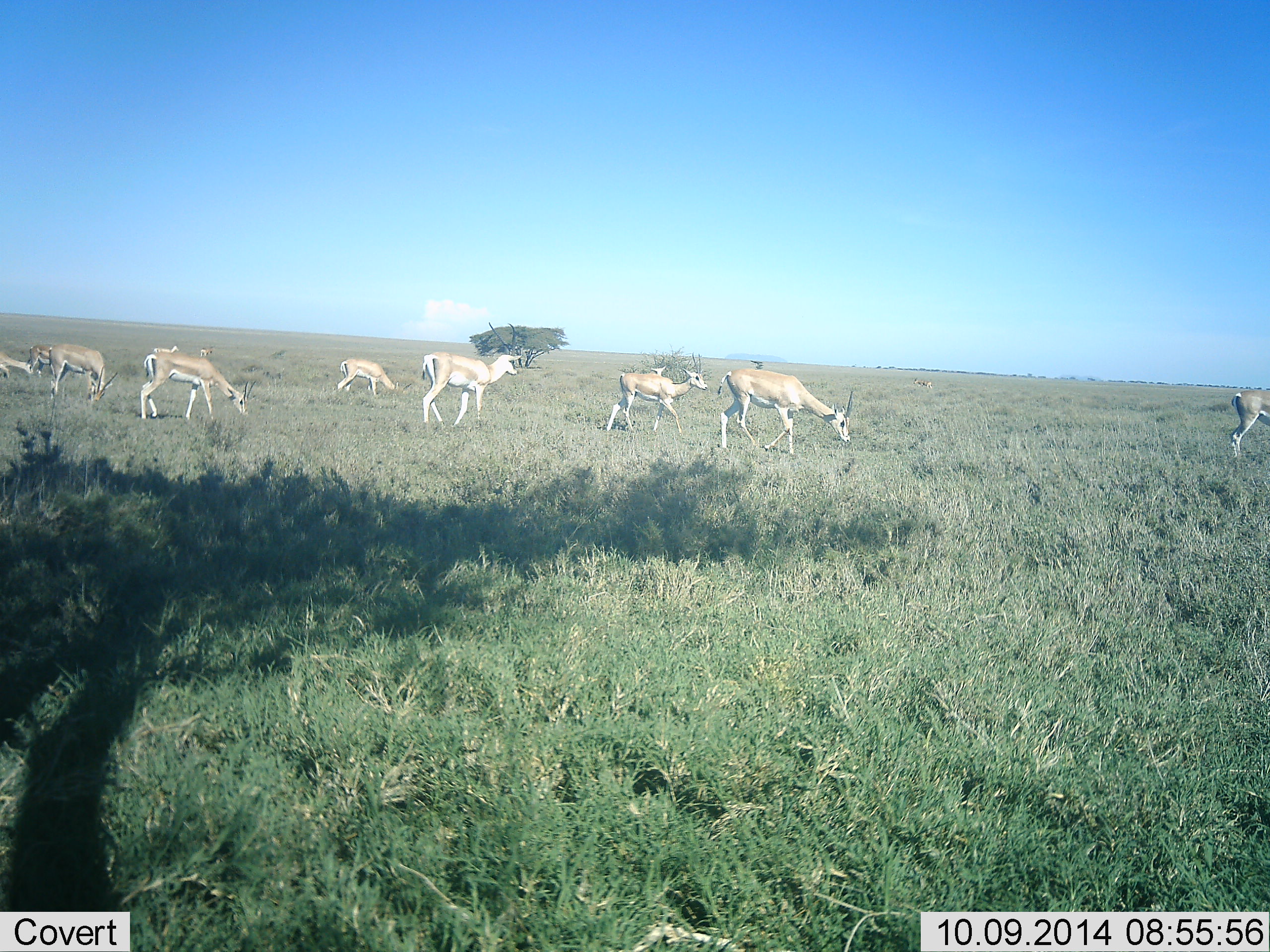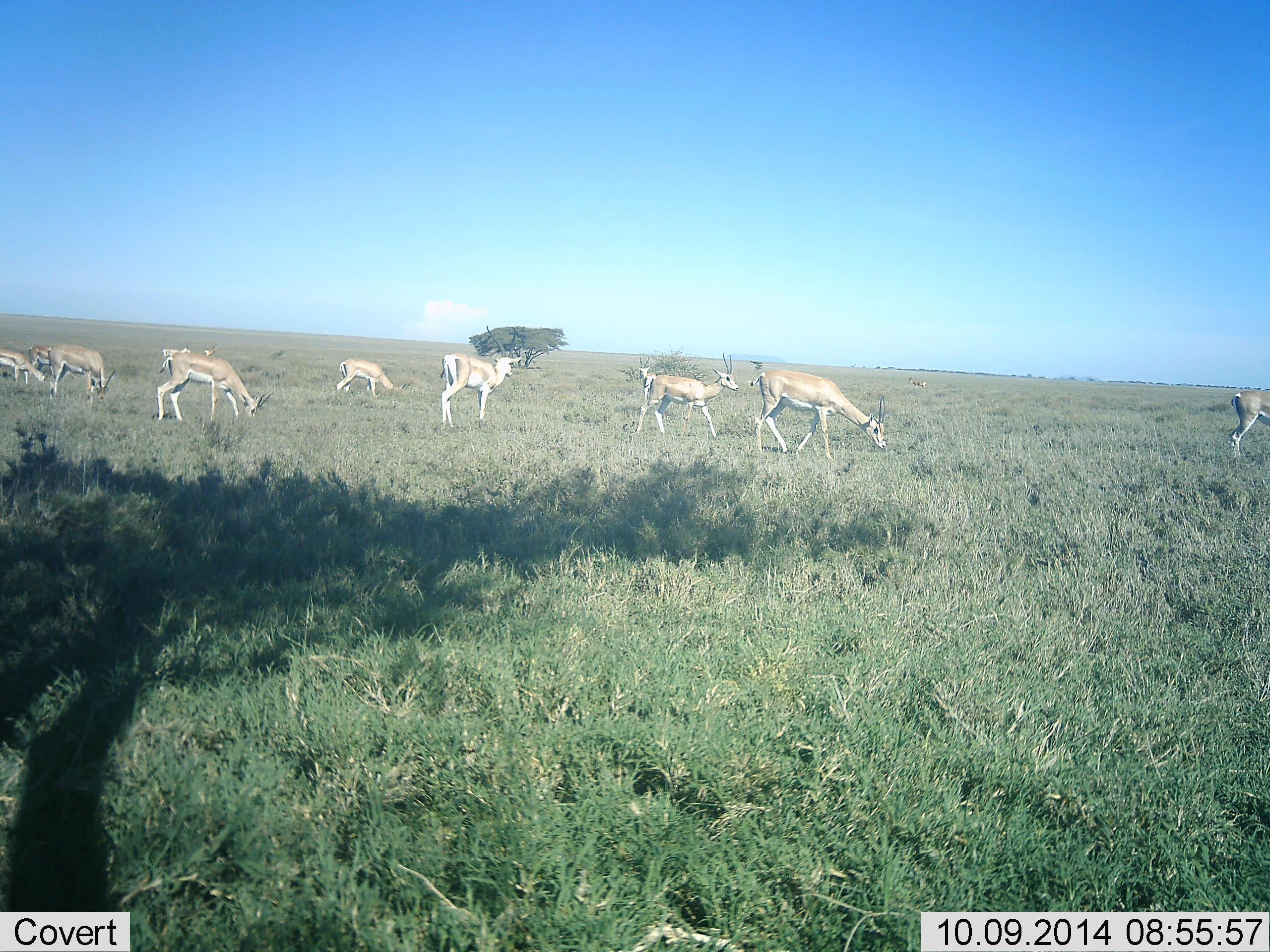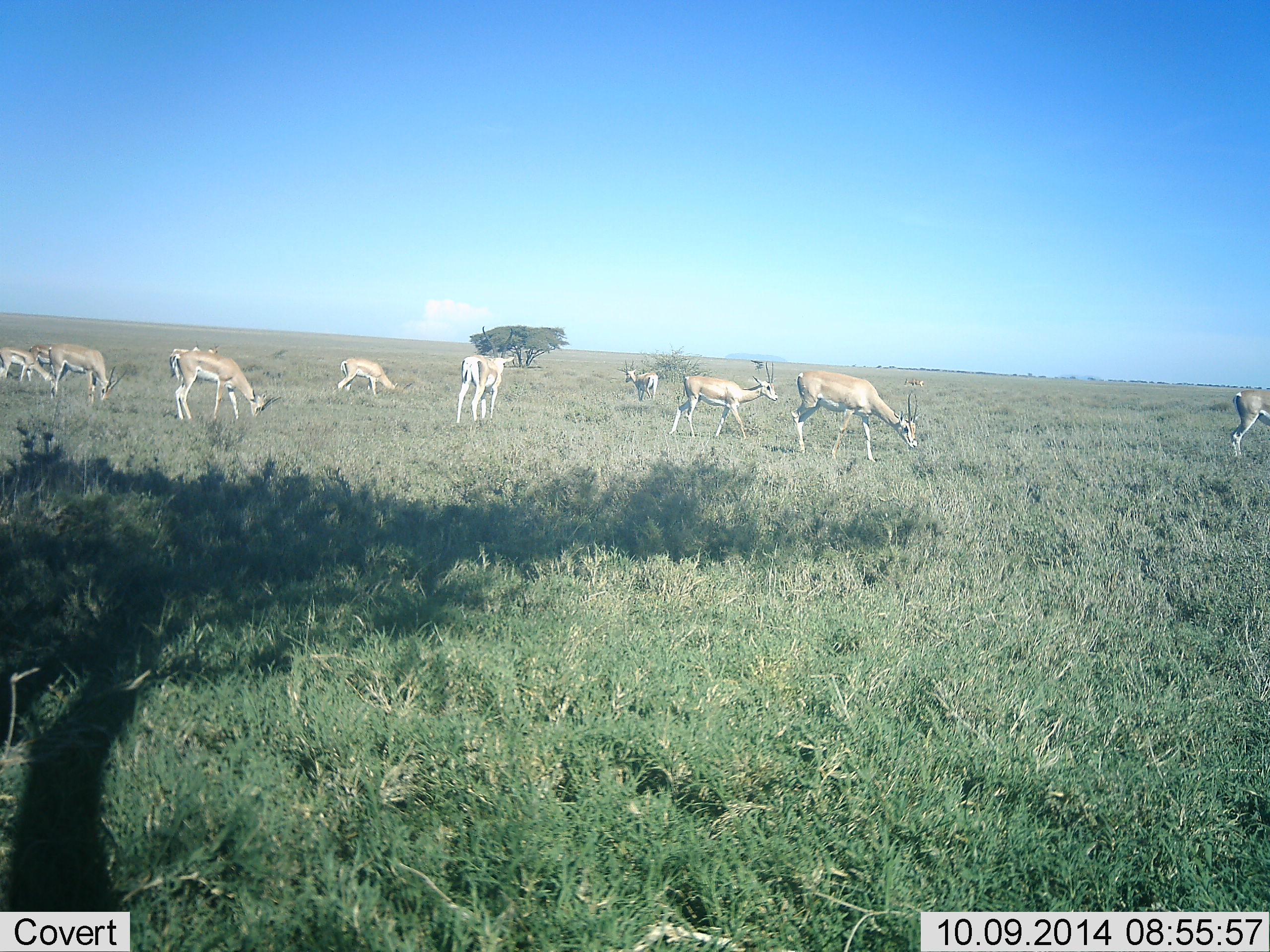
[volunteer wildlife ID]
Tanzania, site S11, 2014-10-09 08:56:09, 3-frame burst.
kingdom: Animalia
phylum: Chordata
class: Mammalia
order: Artiodactyla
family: Bovidae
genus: Nanger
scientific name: Nanger granti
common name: grant's gazelle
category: gazellegrants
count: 10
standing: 30%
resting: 0%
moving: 60%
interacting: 0%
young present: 10%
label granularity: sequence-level